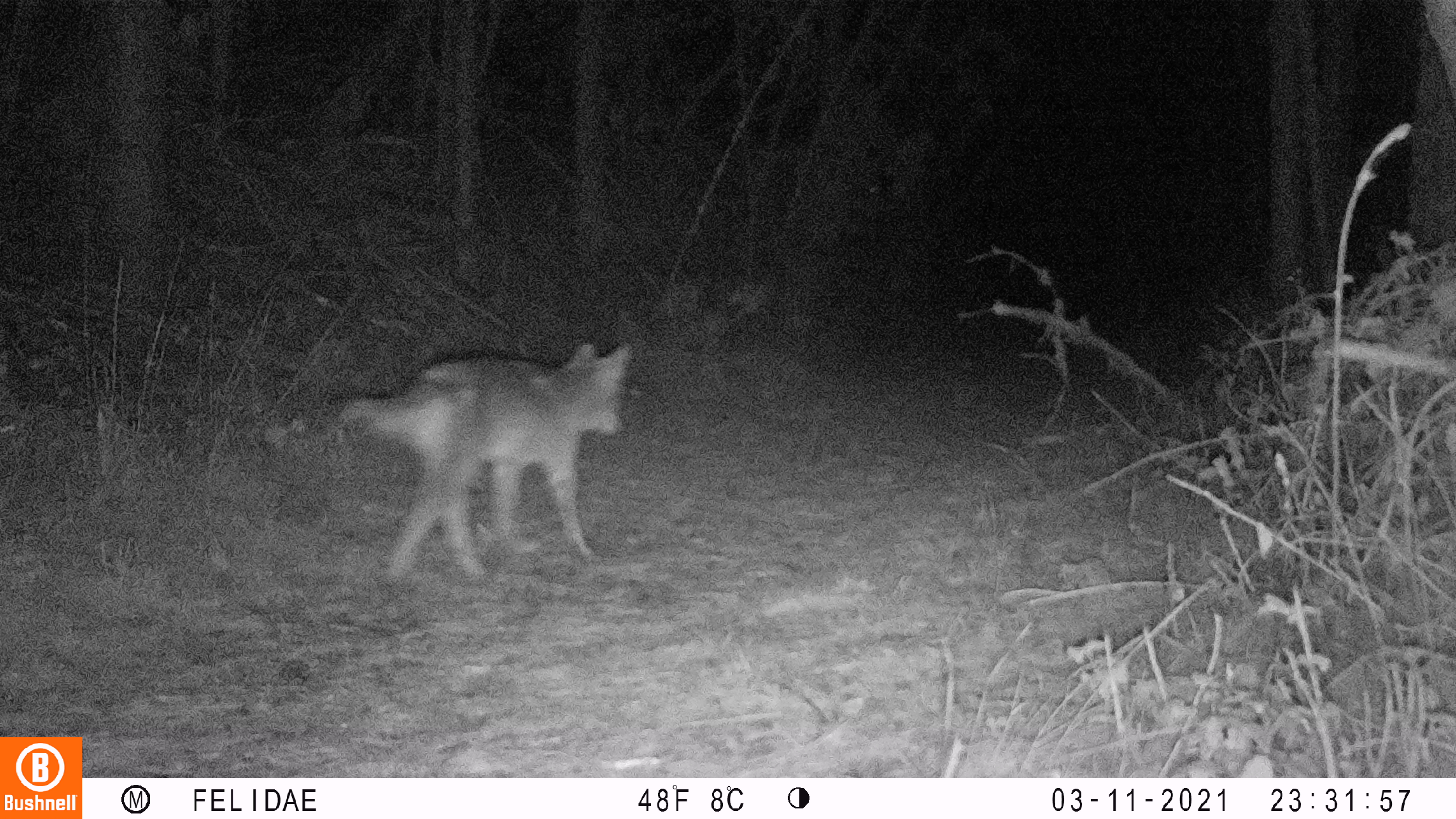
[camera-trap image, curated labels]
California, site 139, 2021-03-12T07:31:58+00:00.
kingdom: Animalia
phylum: Chordata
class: Mammalia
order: Carnivora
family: Canidae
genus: Canis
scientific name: Canis latrans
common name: coyote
Coyote (Canis latrans).